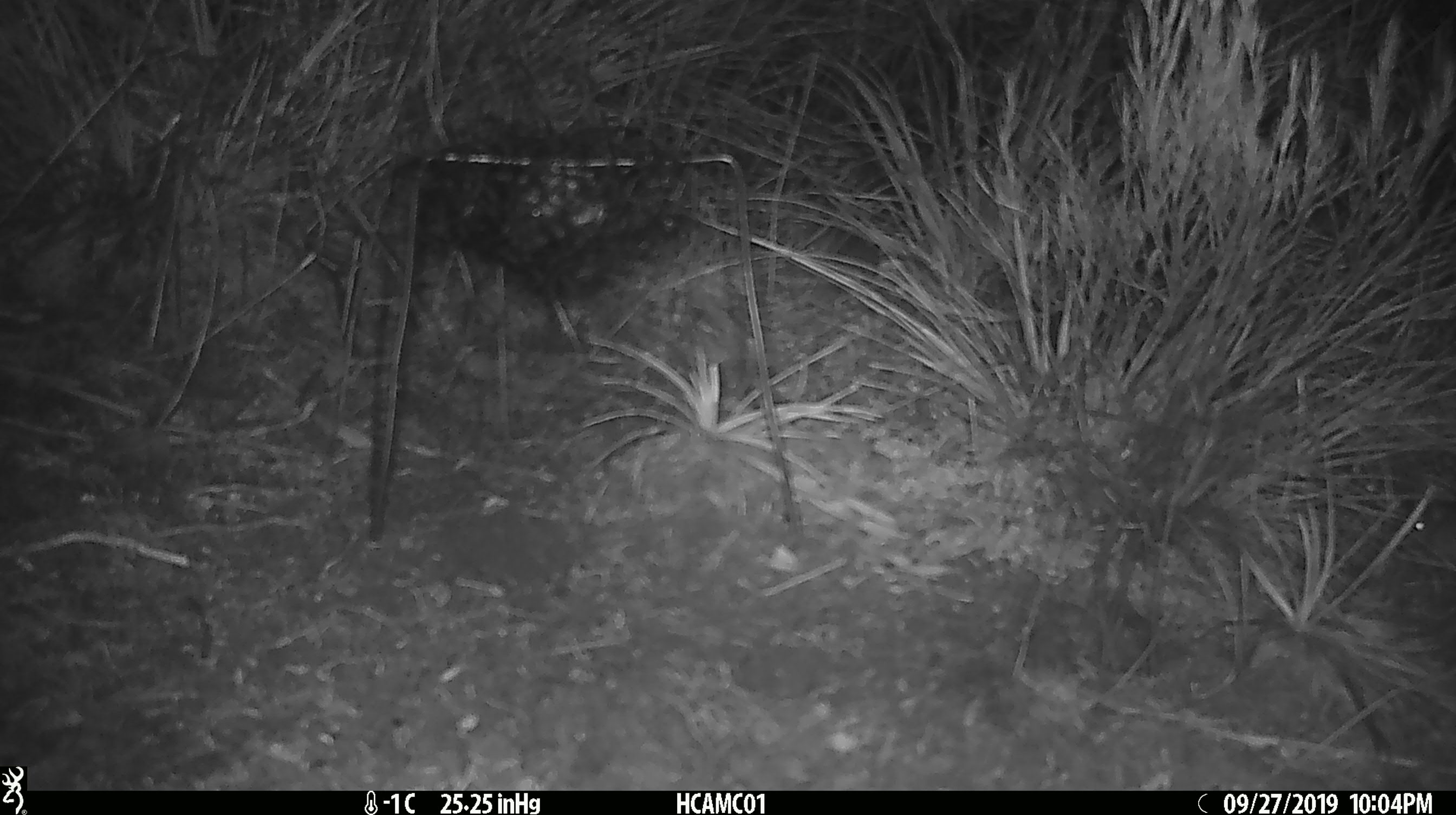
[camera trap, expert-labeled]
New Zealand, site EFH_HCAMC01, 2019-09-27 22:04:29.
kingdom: Animalia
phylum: Chordata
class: Mammalia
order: Rodentia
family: Muridae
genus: Mus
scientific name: Mus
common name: mouse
Mouse (Mus).